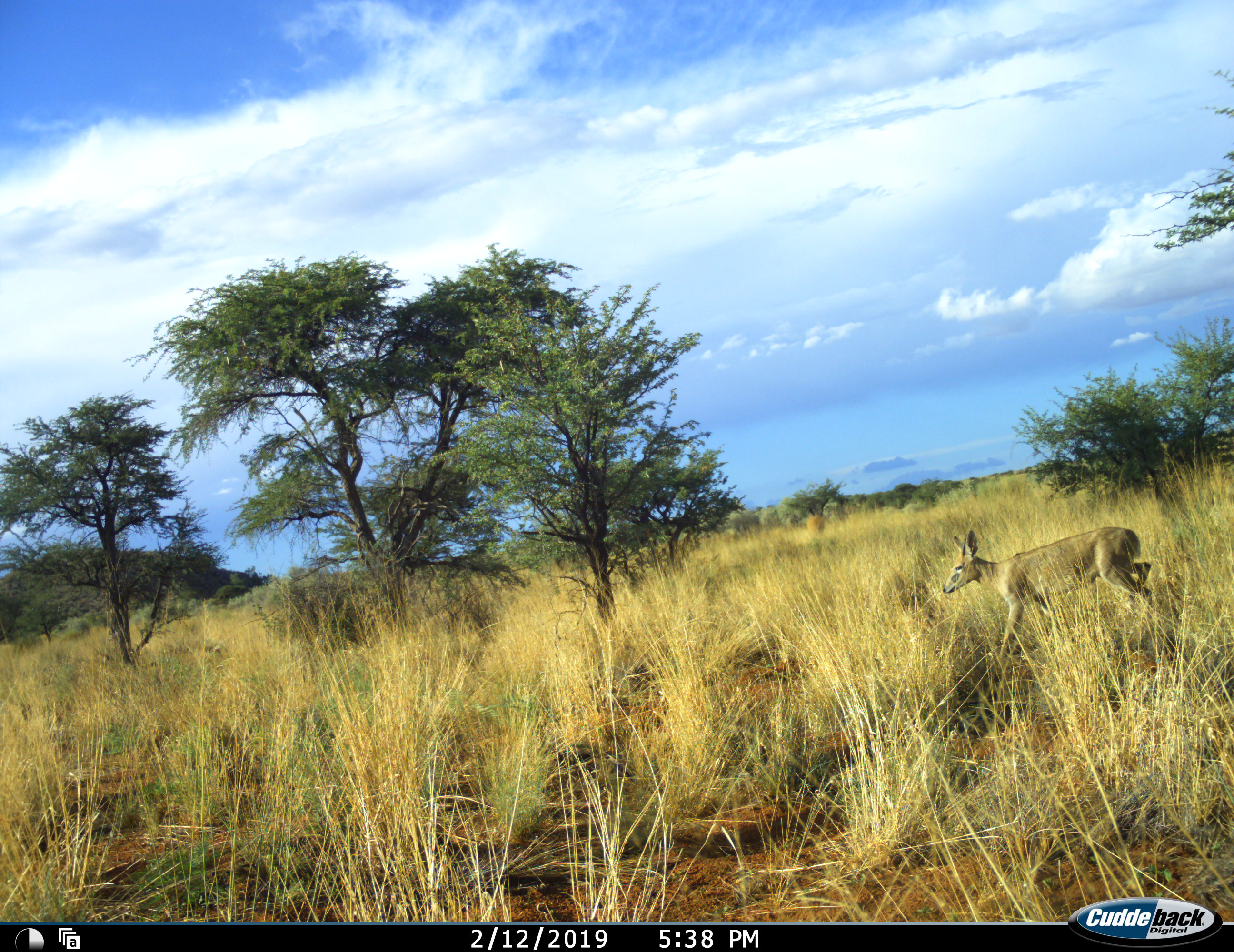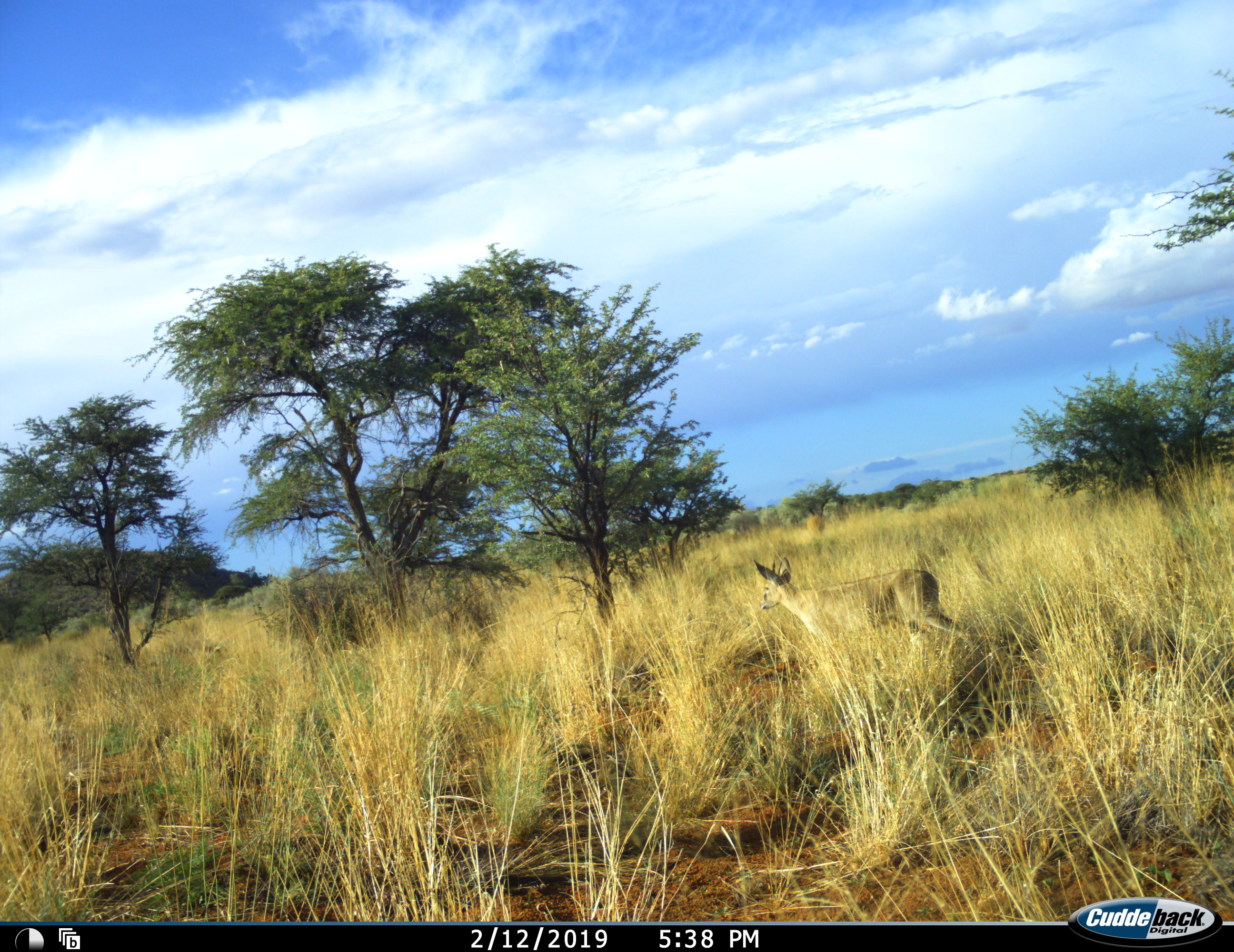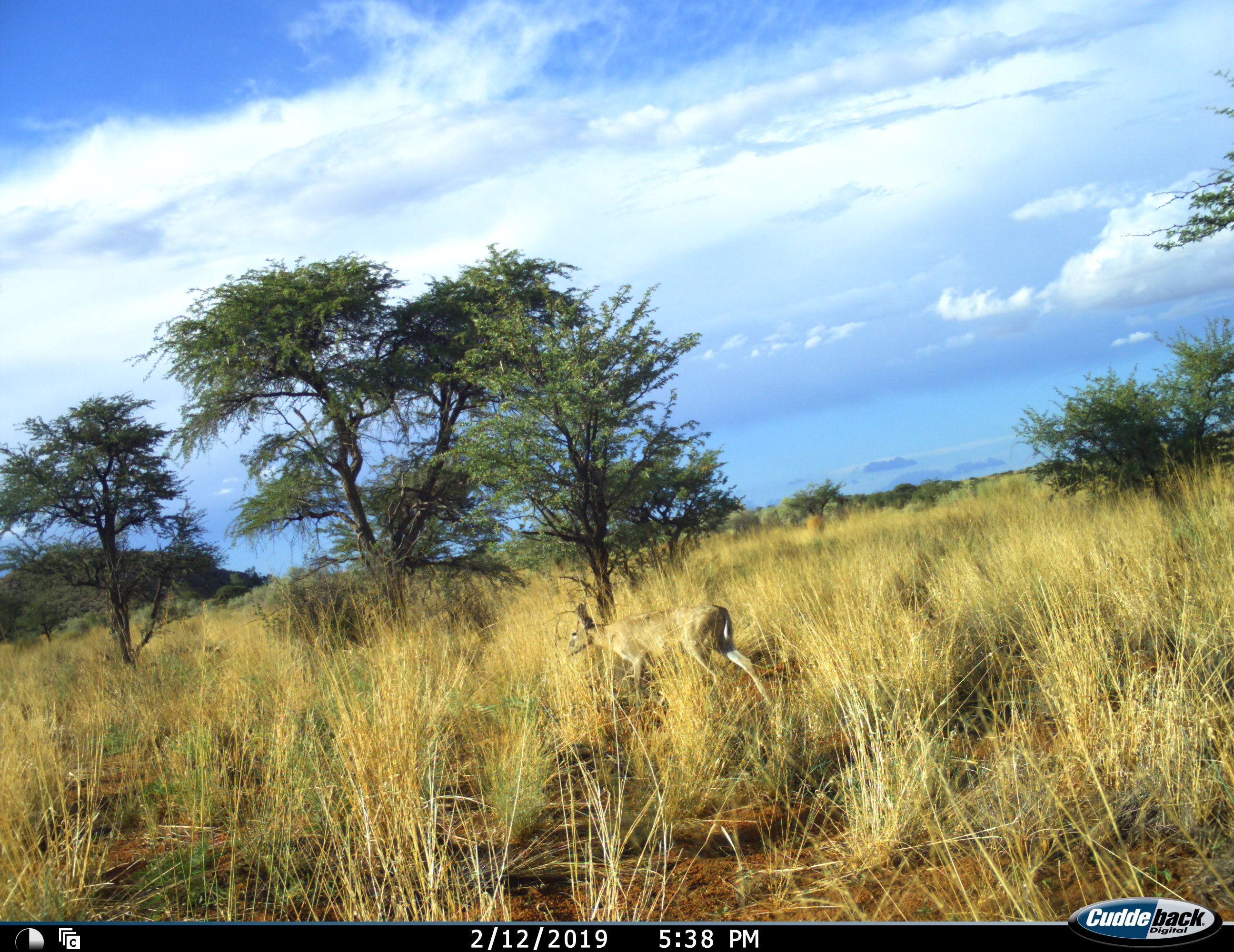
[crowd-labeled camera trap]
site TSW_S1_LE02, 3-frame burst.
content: unidentified animal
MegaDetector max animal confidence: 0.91